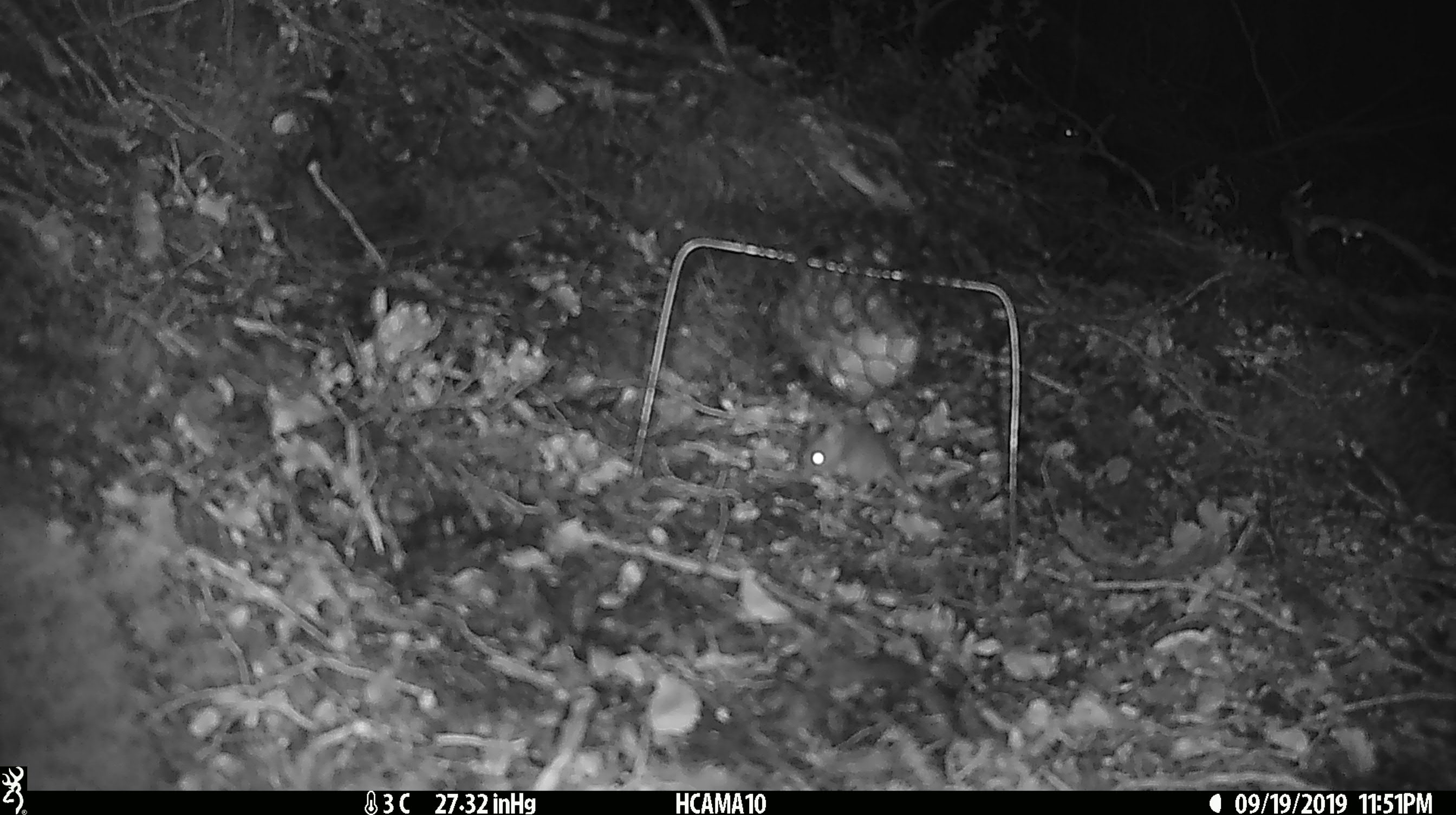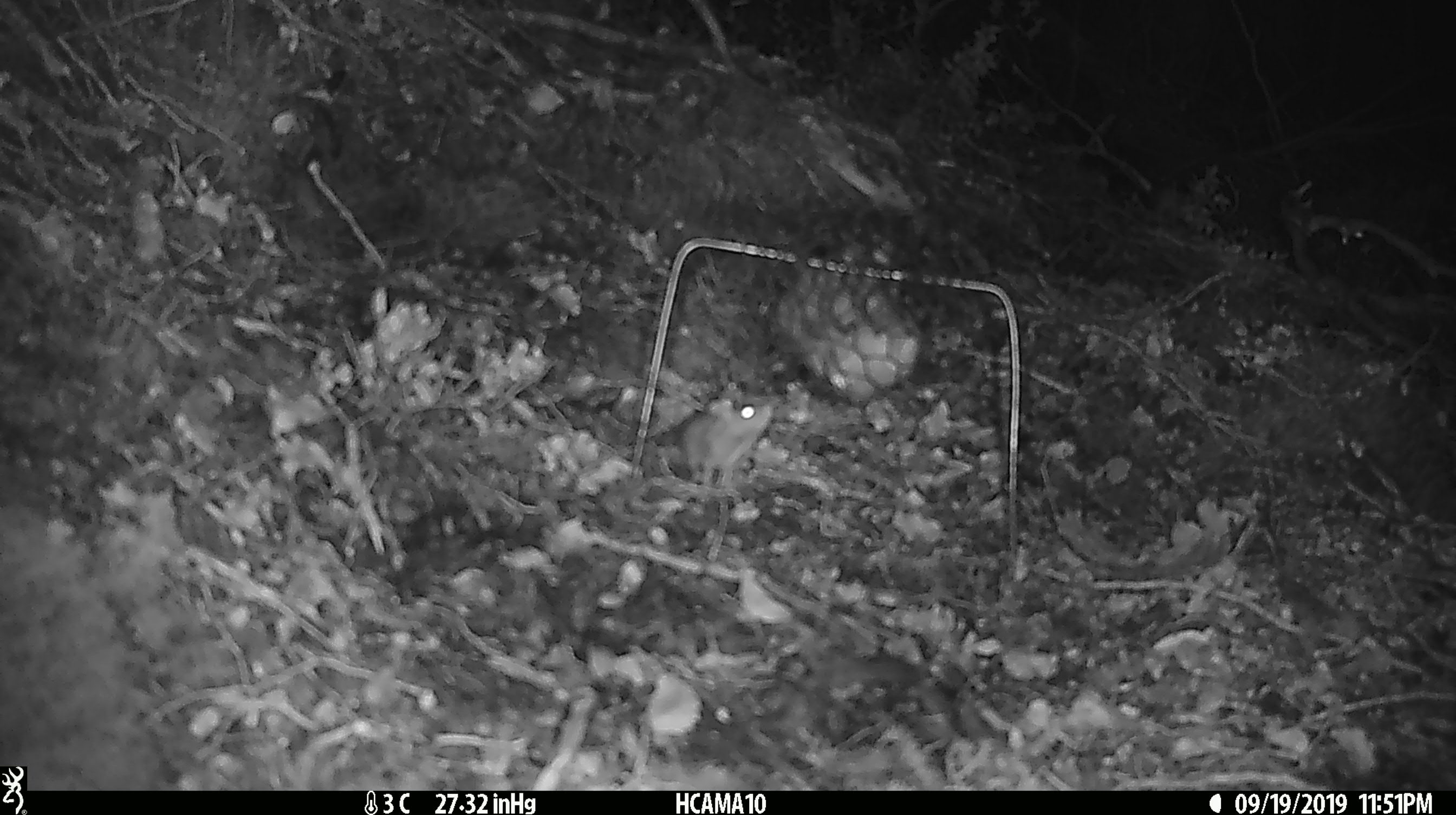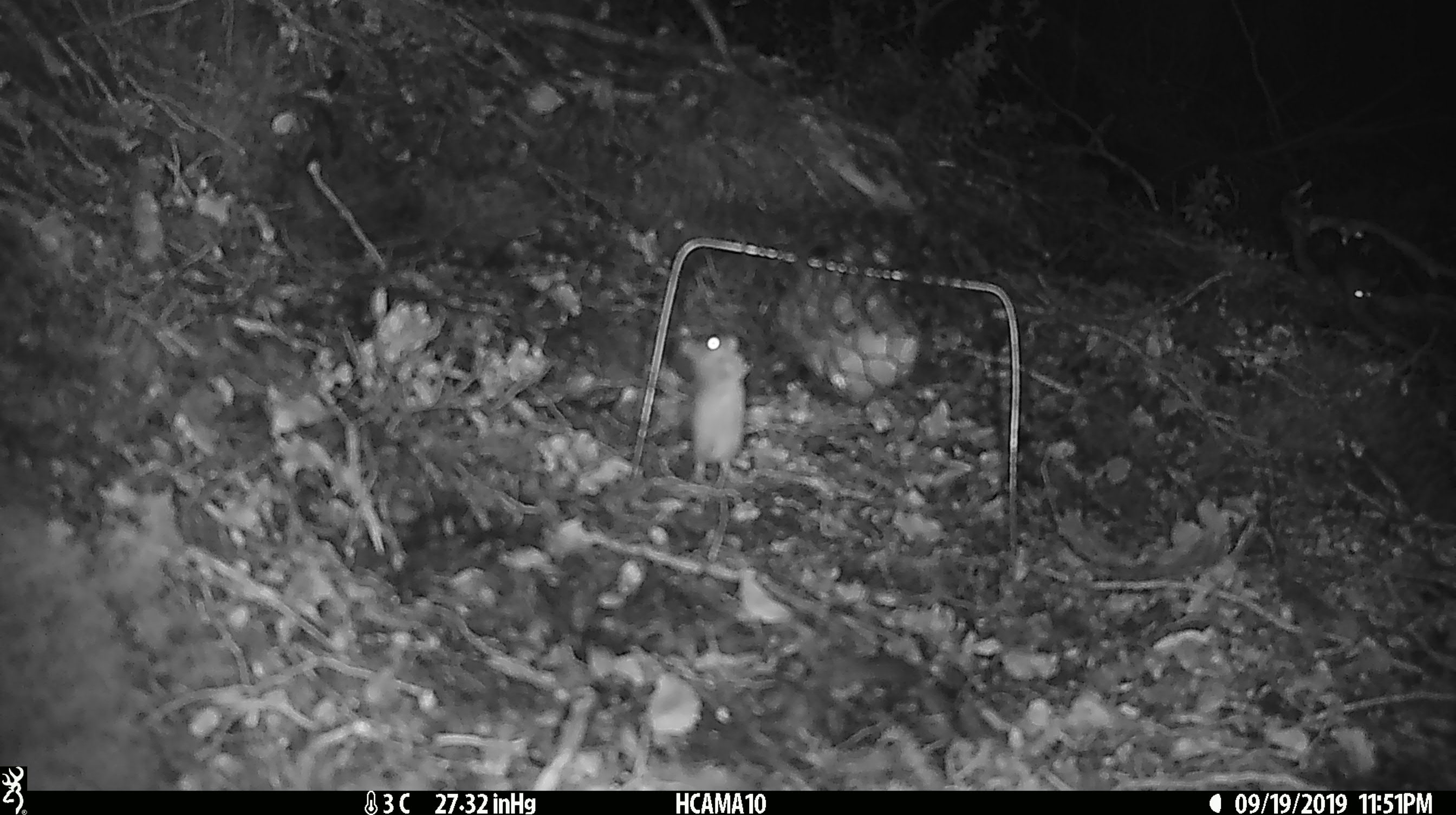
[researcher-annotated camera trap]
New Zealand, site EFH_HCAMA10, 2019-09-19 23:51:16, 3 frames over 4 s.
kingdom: Animalia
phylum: Chordata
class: Mammalia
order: Rodentia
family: Muridae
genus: Mus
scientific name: Mus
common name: mouse